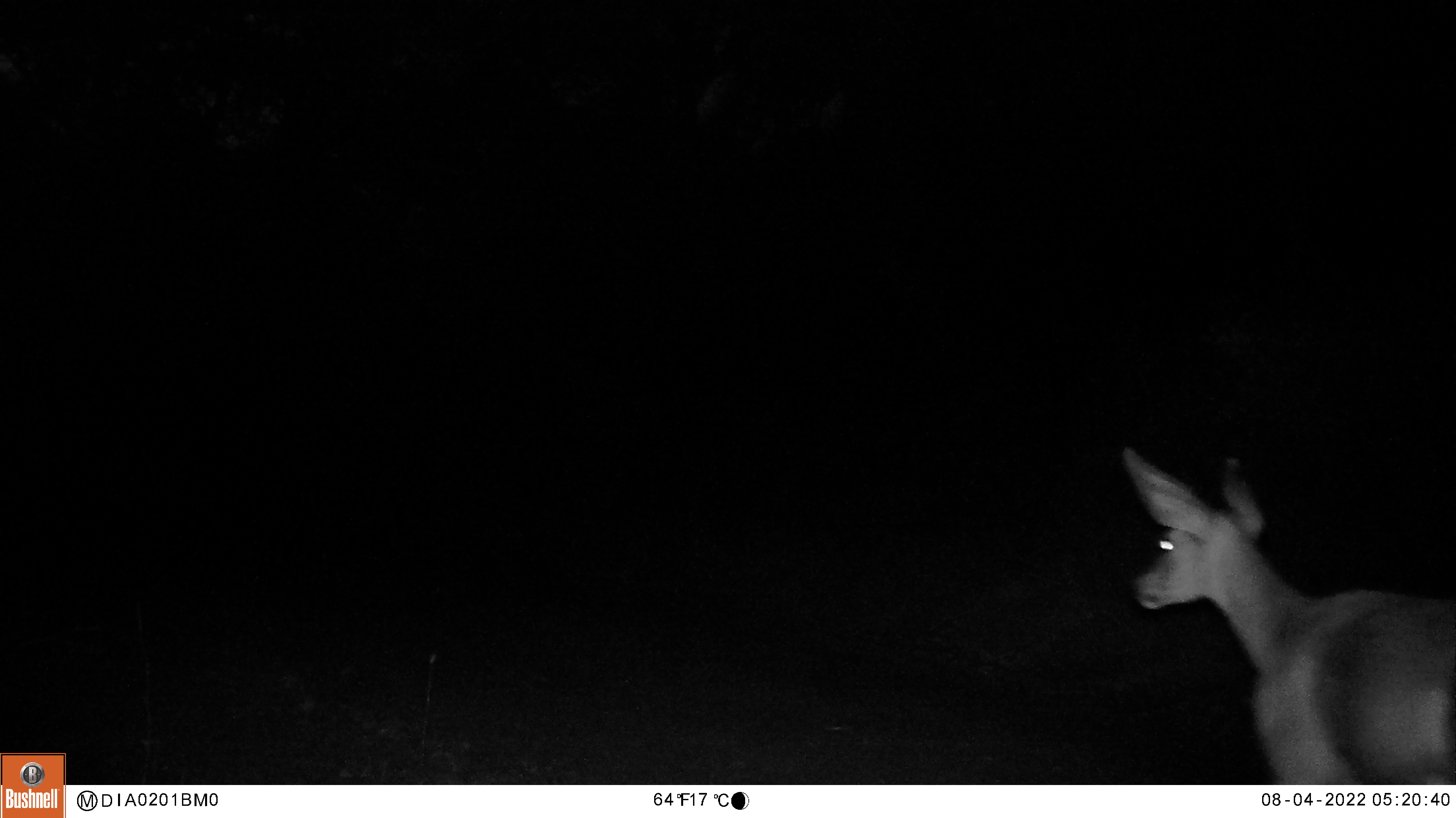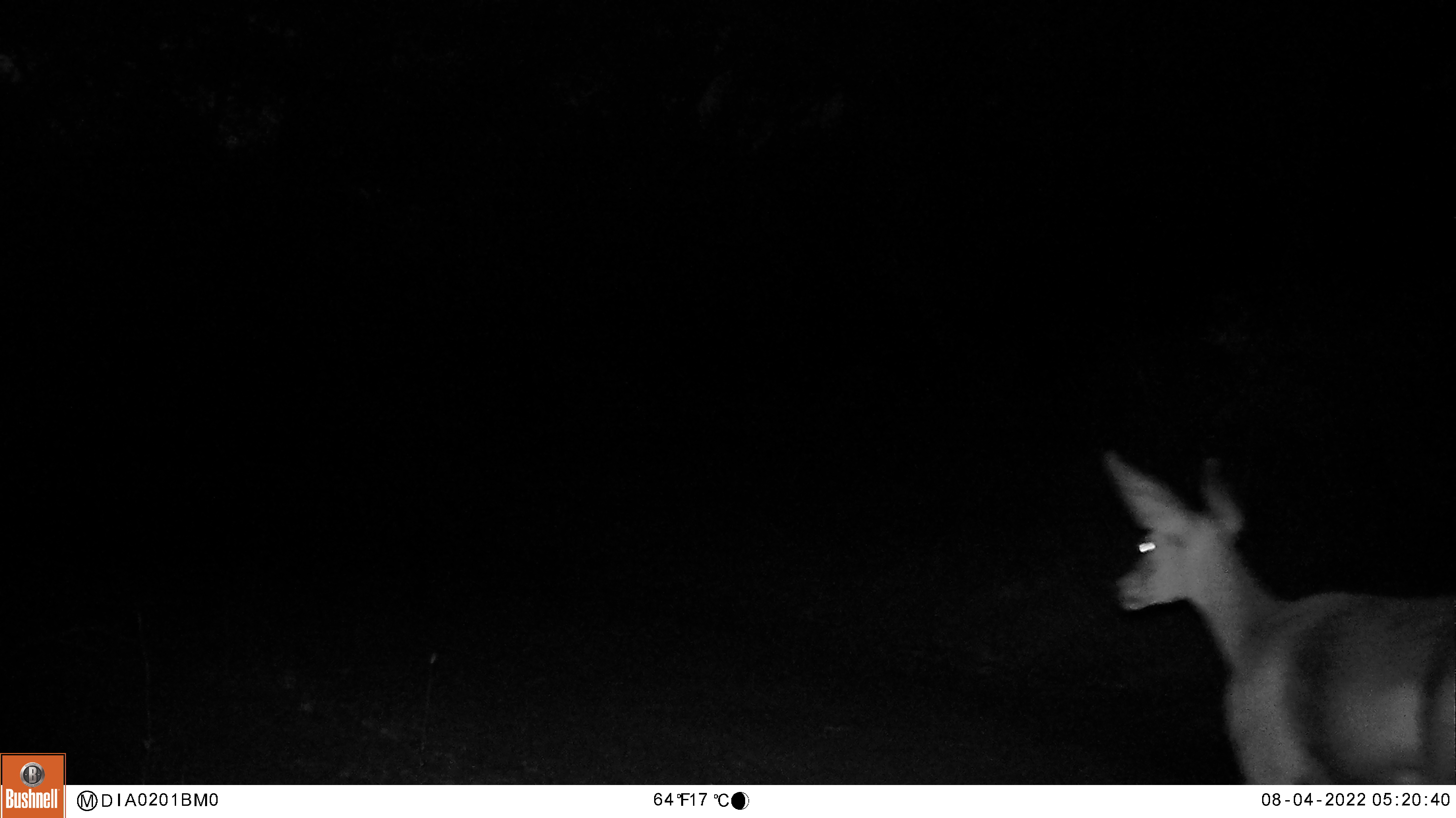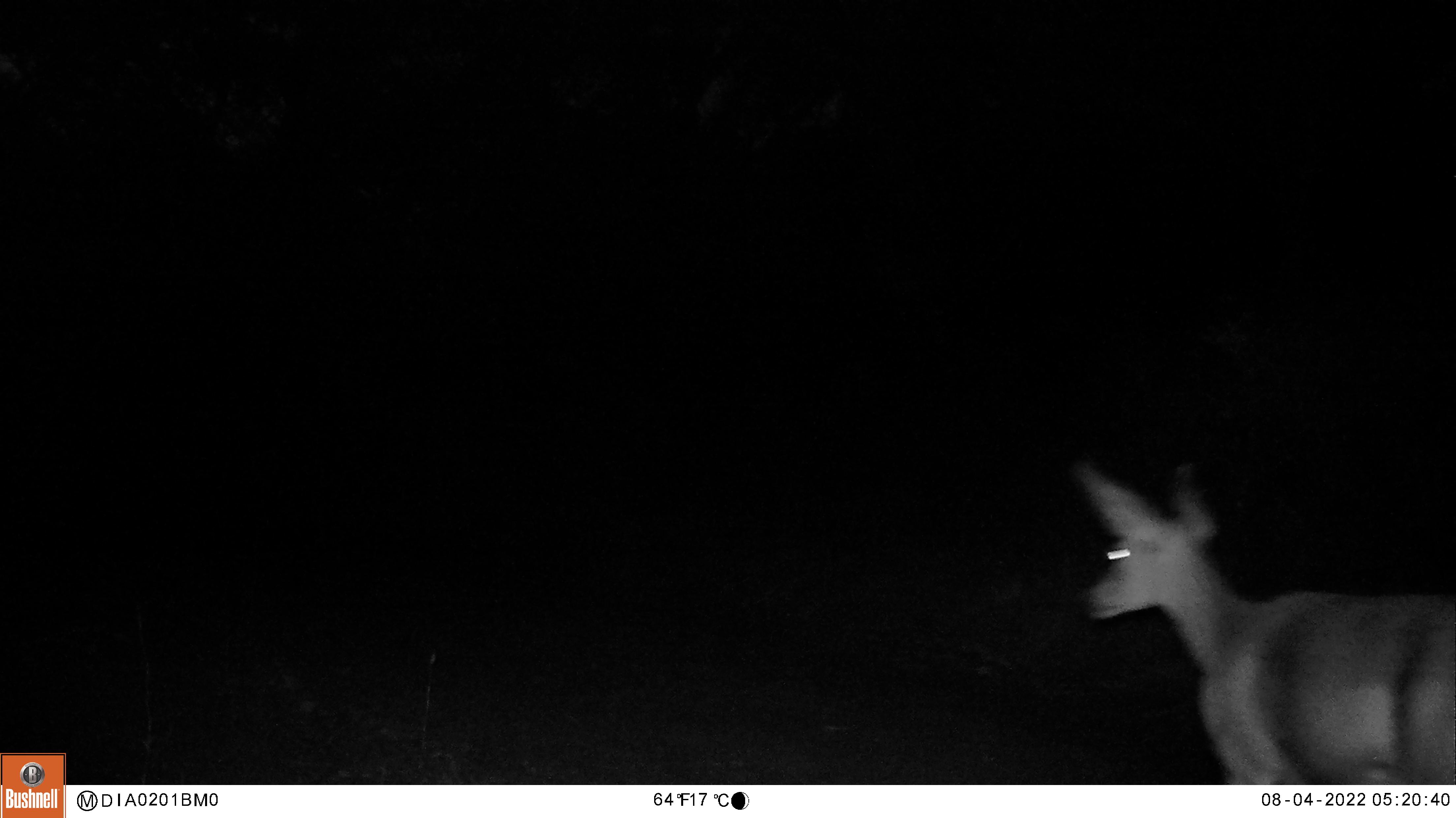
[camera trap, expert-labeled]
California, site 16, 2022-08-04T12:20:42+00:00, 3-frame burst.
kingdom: Animalia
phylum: Chordata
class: Mammalia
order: Artiodactyla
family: Cervidae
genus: Odocoileus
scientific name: Odocoileus hemionus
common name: mule deer